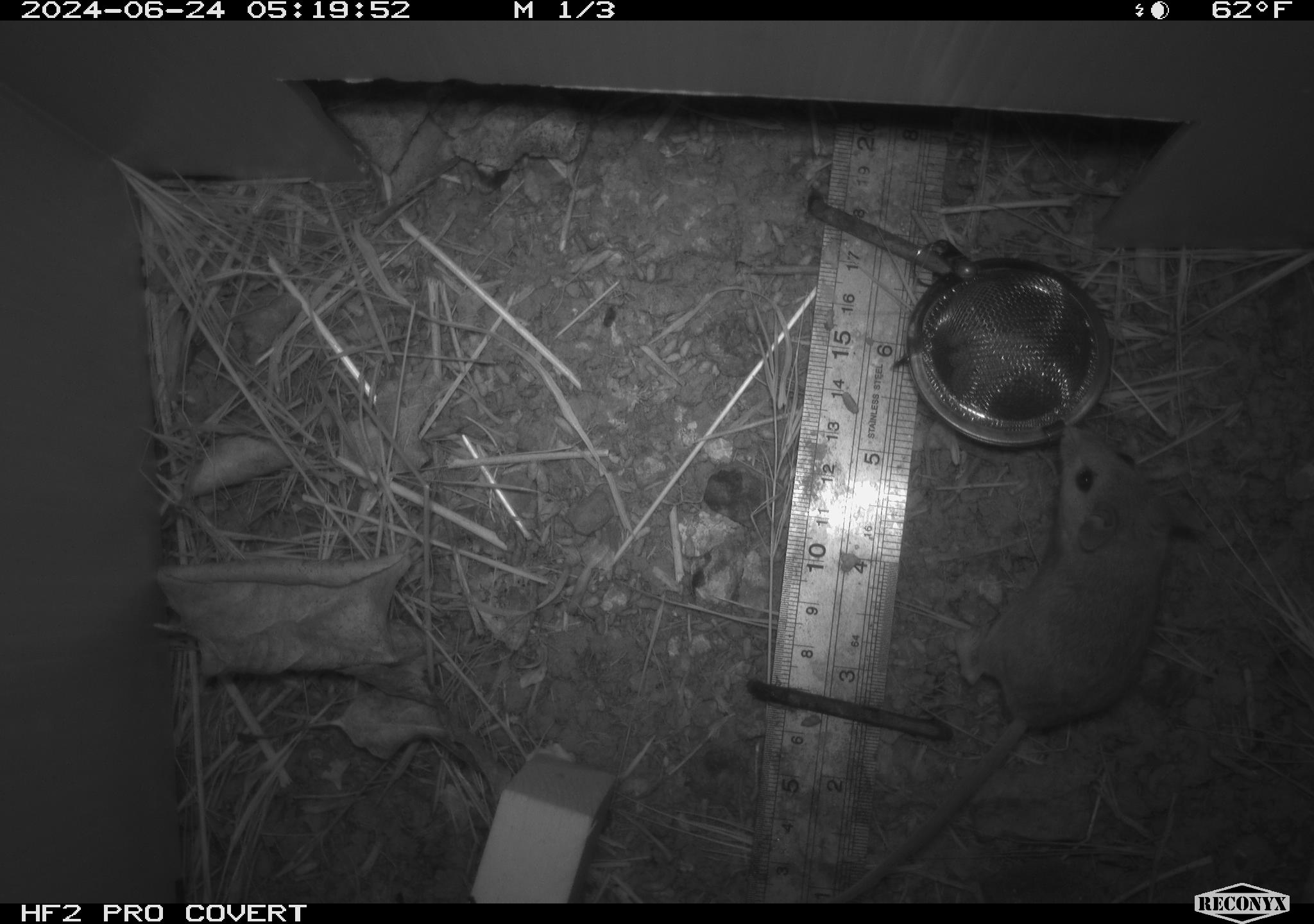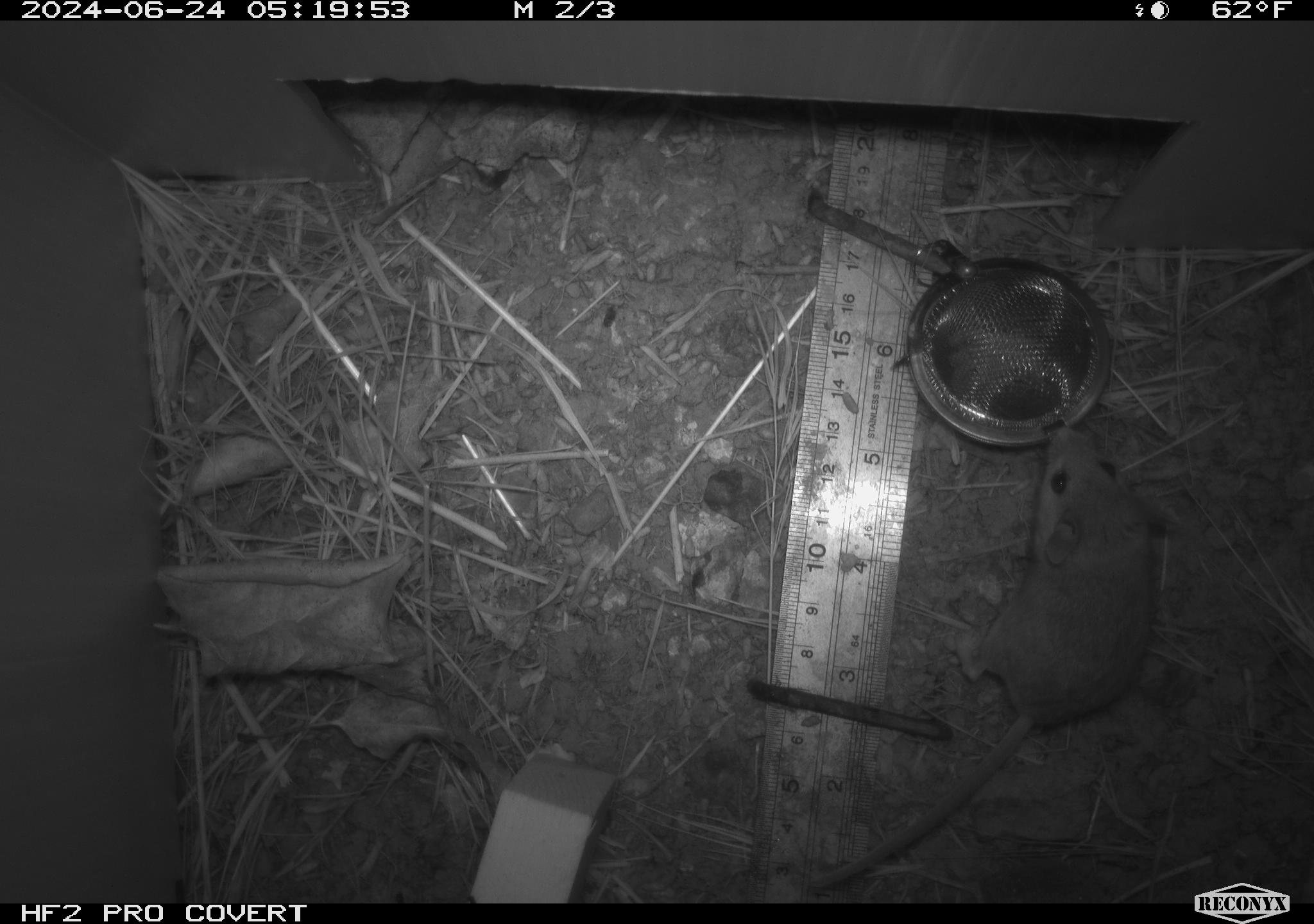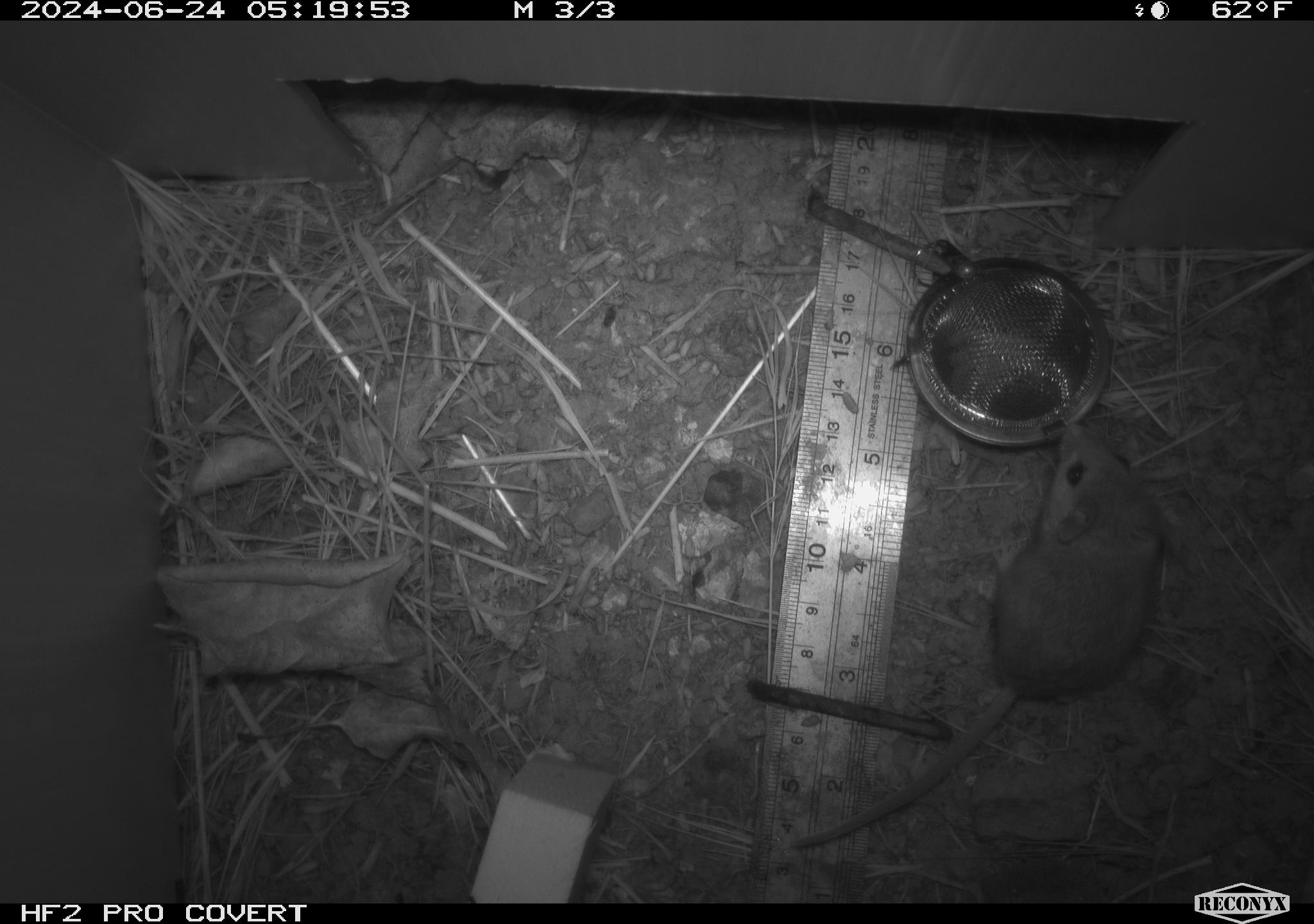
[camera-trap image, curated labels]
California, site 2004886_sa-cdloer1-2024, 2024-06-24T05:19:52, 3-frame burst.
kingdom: Animalia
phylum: Chordata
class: Mammalia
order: Rodentia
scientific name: Rodentia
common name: mouse species